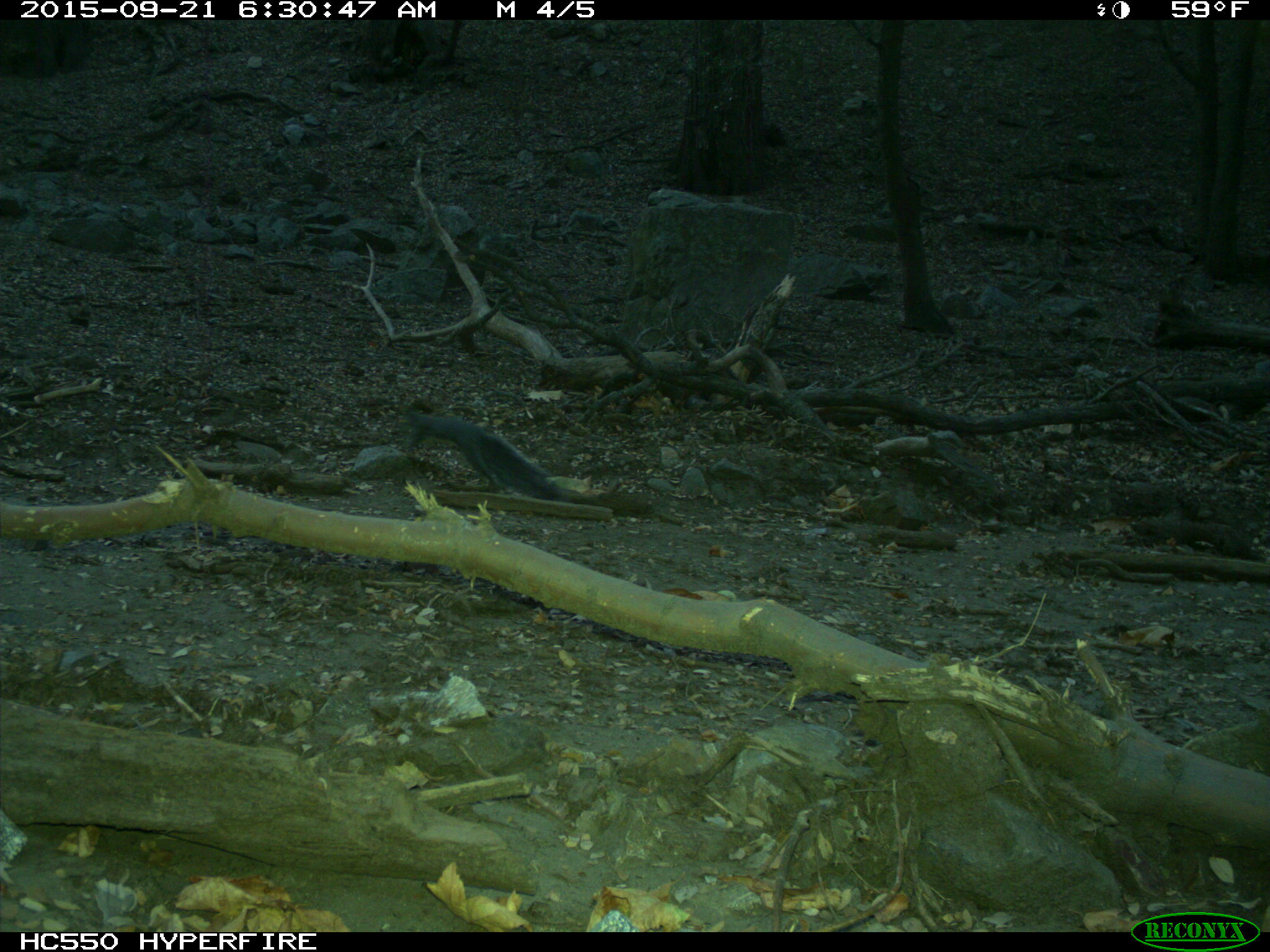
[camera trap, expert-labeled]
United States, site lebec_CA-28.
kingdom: Animalia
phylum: Chordata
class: Mammalia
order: Rodentia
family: Sciuridae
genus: Sciurus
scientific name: Sciurus carolinensis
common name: eastern gray squirrel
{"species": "Sciurus carolinensis (eastern gray squirrel)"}